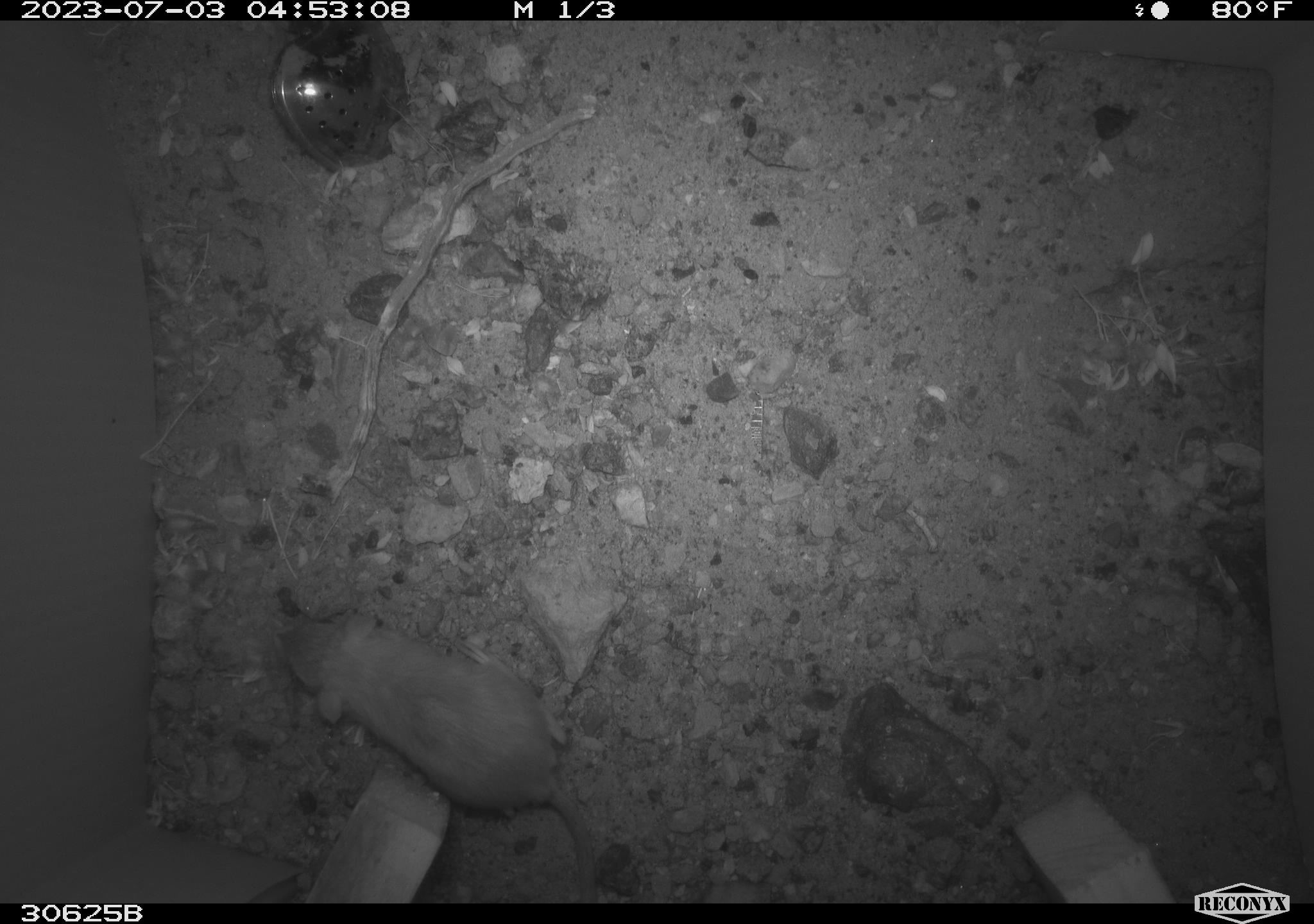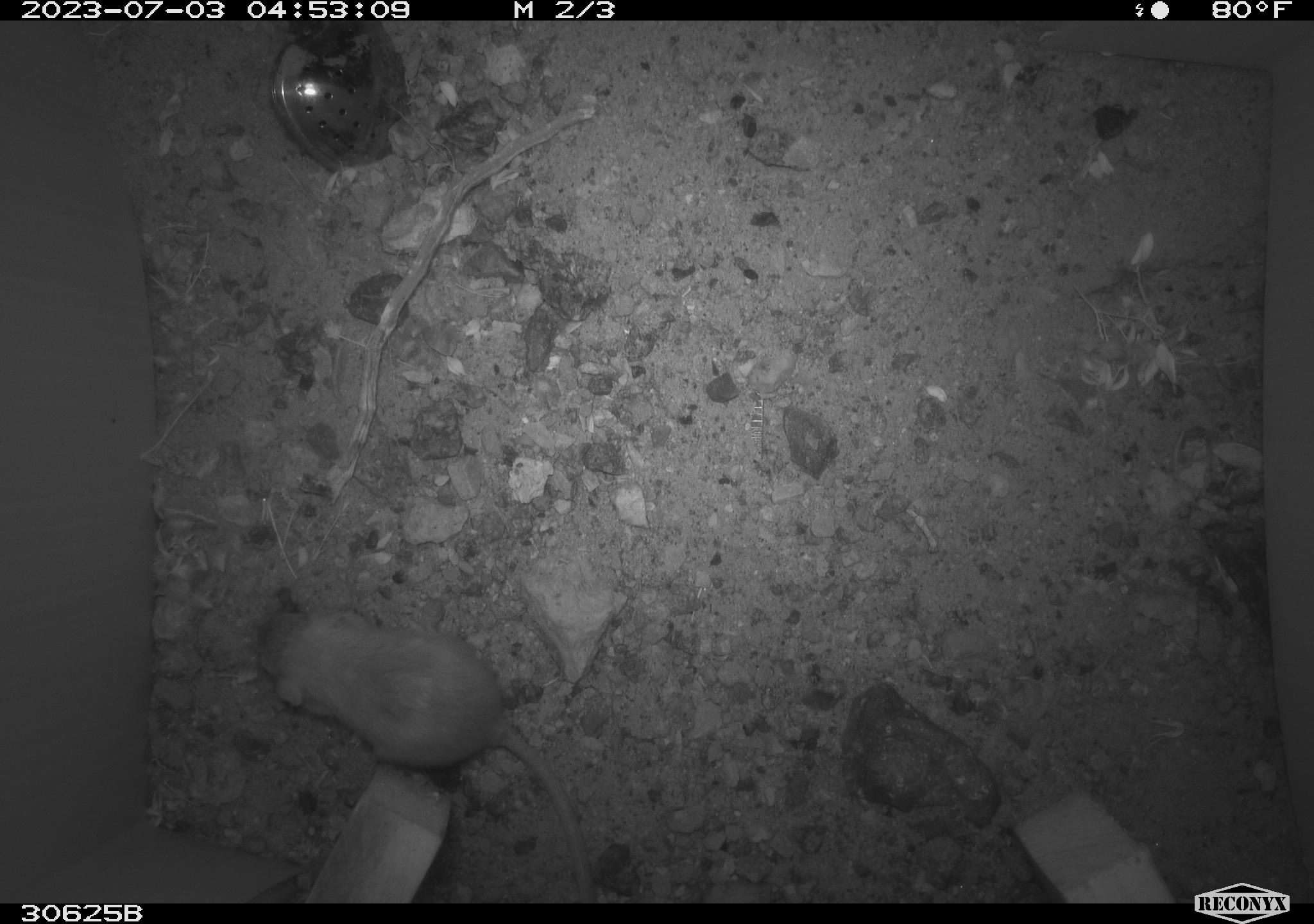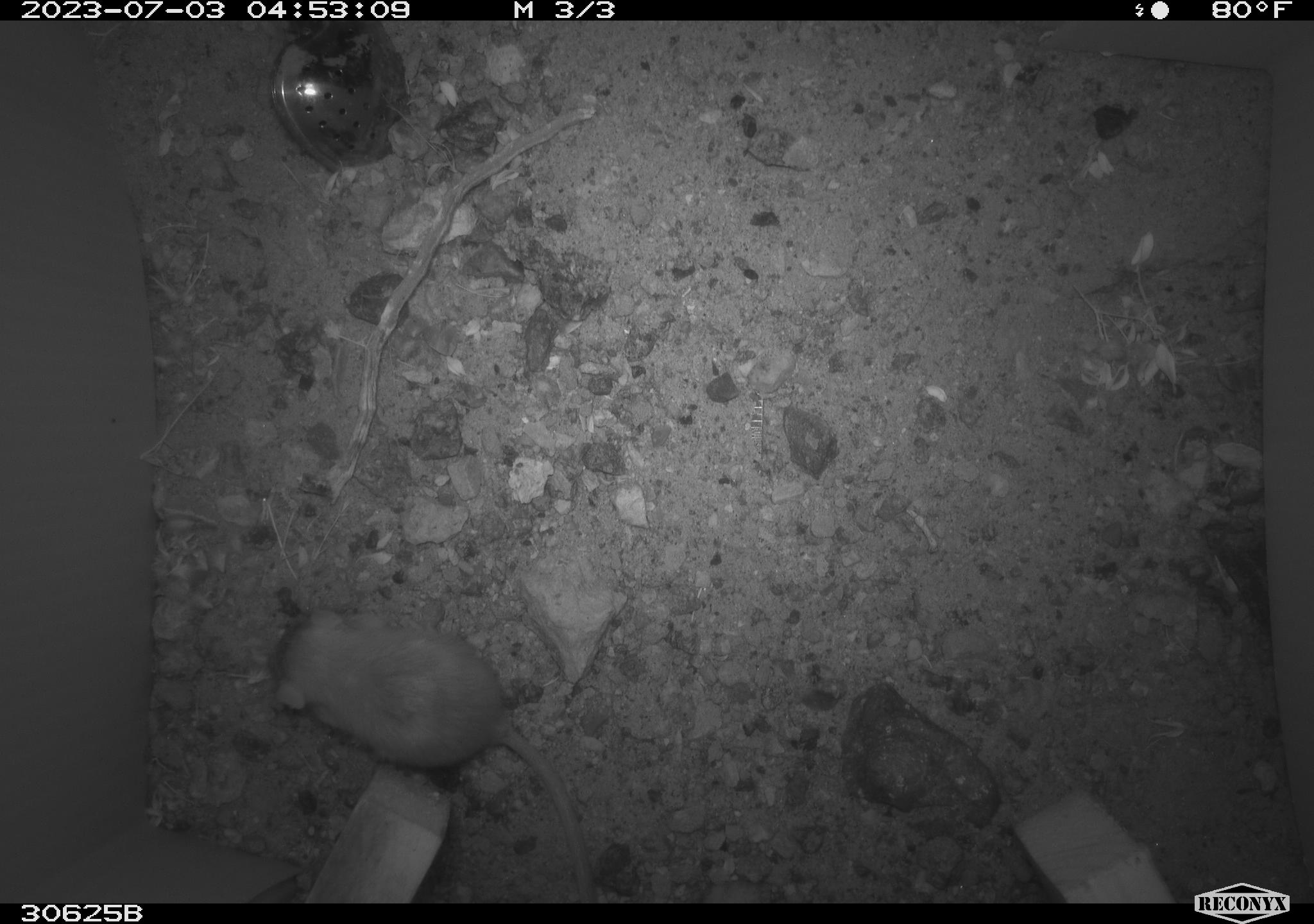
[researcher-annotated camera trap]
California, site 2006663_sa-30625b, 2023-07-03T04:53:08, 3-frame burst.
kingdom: Animalia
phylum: Chordata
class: Mammalia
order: Rodentia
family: Heteromyidae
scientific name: Heteromyidae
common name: kangaroo rats and pocket mice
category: heteromyidae family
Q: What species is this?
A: Heteromyidae family (kangaroo rats and pocket mice) (Heteromyidae).